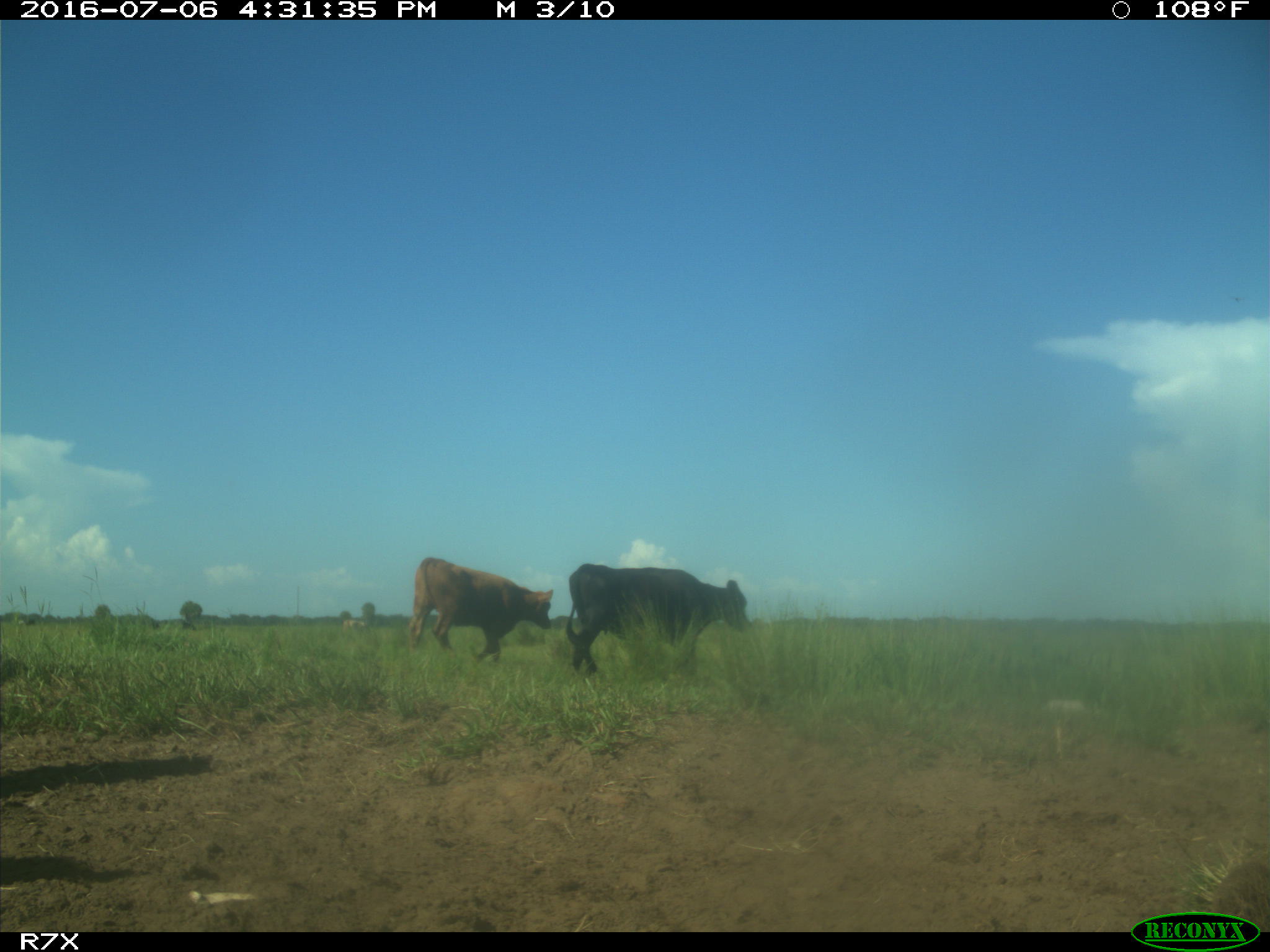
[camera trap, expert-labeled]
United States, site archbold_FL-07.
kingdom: Animalia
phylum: Chordata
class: Mammalia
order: Artiodactyla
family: Bovidae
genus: Bos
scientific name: Bos taurus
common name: domestic cow